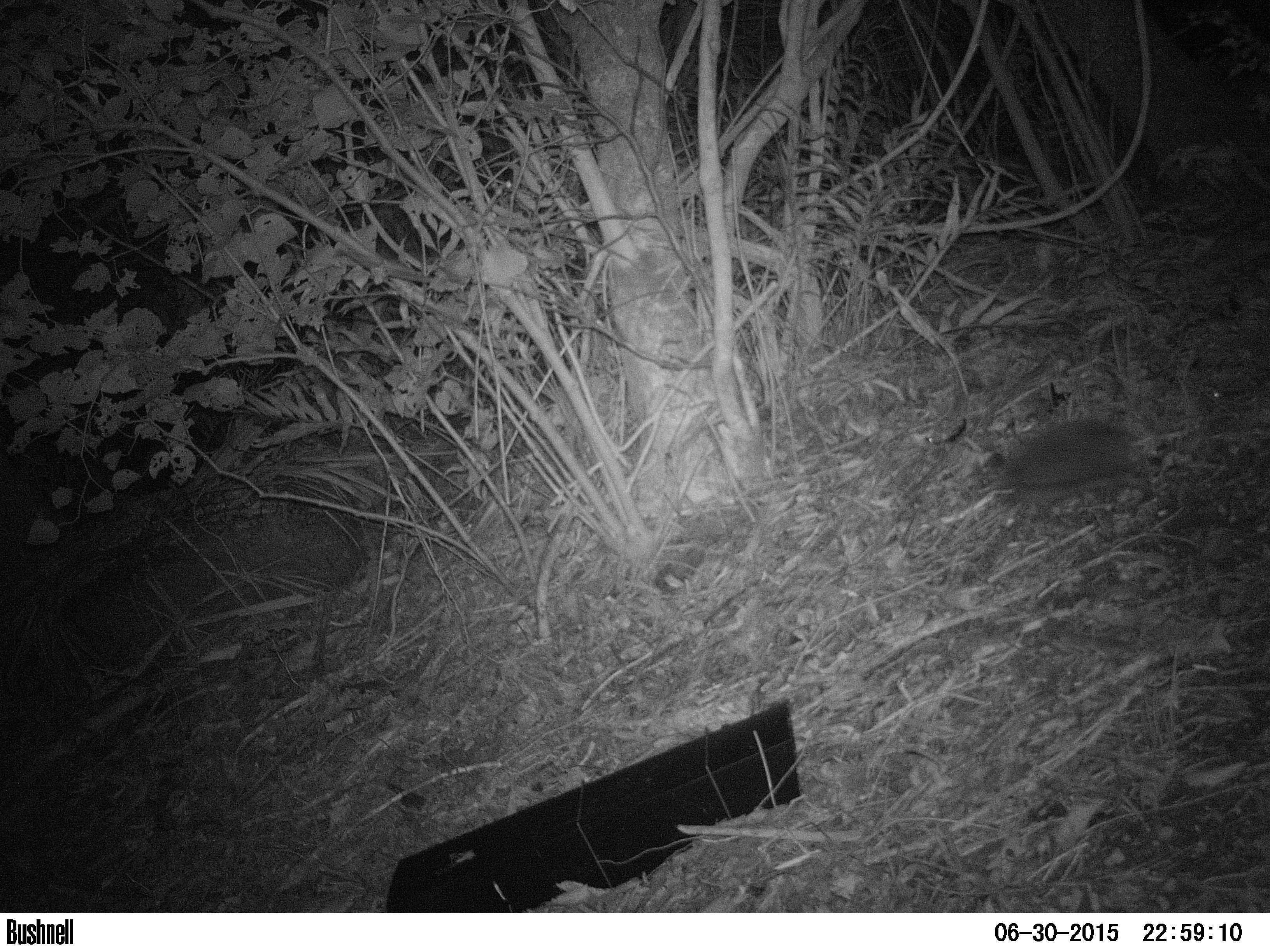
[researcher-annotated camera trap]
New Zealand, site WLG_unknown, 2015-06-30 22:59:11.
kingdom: Animalia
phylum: Chordata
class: Mammalia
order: Eulipotyphla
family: Erinaceidae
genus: Erinaceus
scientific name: Erinaceus europaeus europaeus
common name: european hedgehog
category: hedgehog